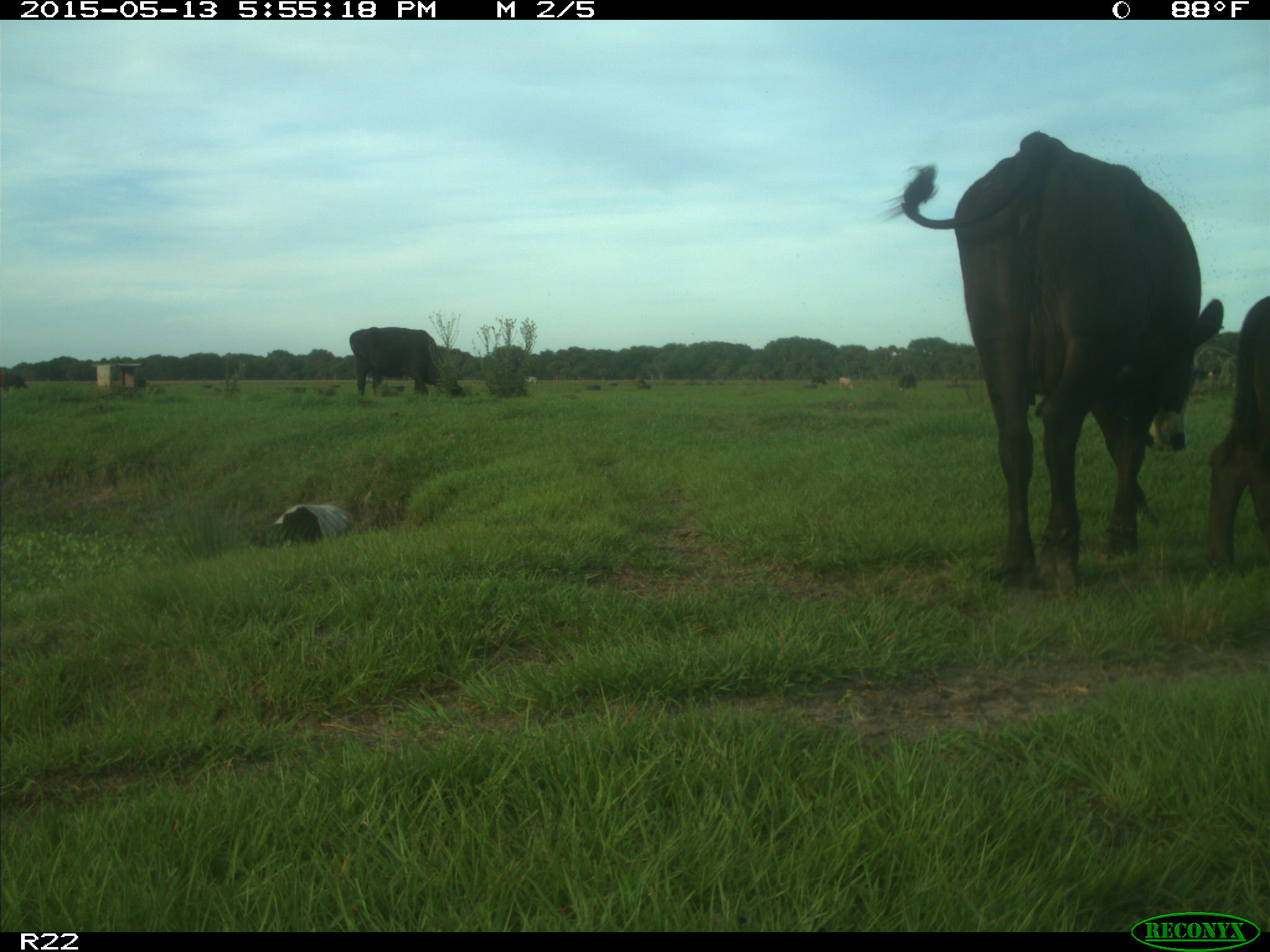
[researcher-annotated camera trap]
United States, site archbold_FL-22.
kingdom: Animalia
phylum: Chordata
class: Mammalia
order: Artiodactyla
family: Bovidae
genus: Bos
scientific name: Bos taurus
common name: domestic cow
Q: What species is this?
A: Bos taurus (domestic cow).